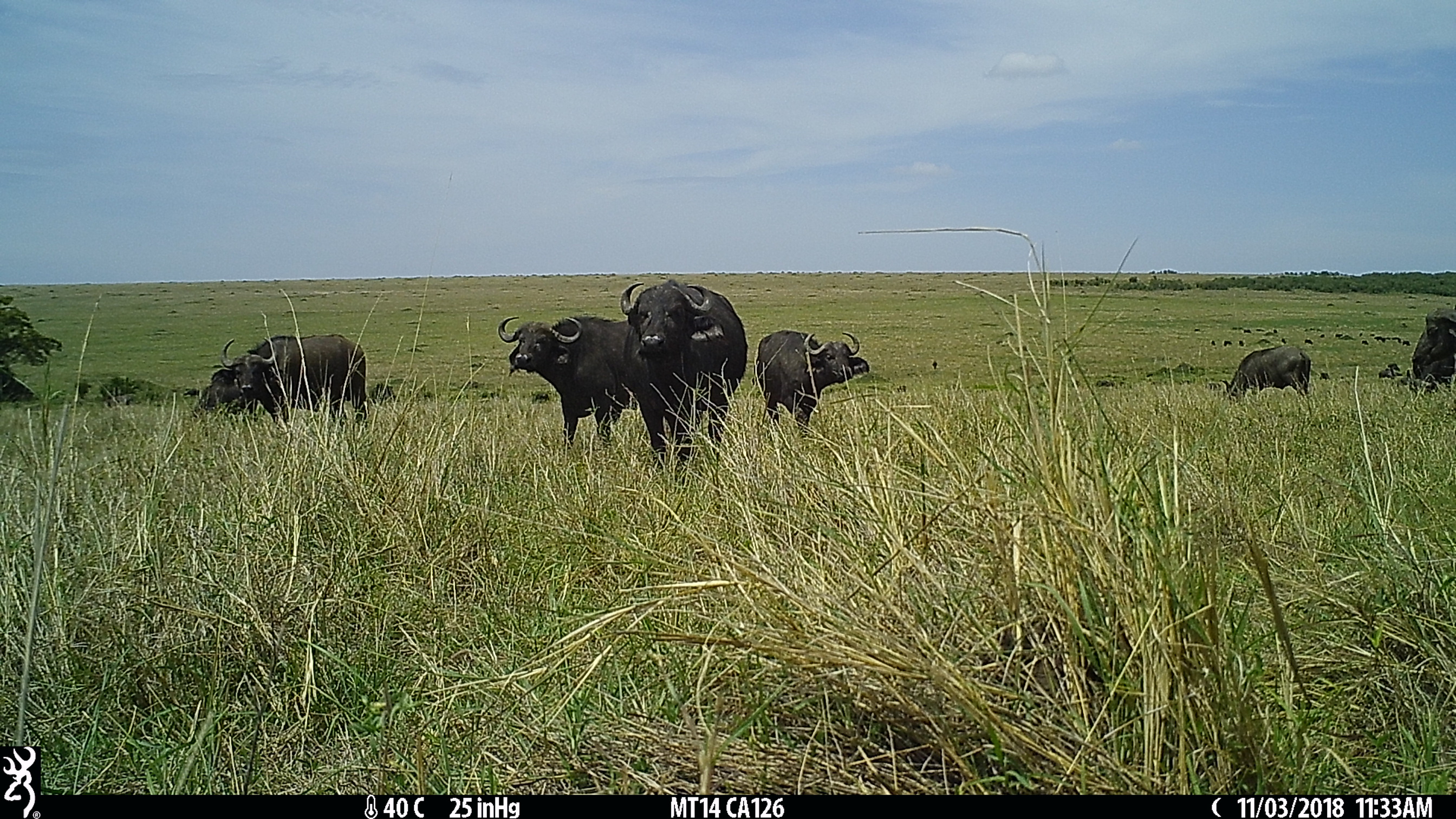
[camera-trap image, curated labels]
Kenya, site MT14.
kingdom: Animalia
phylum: Chordata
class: Mammalia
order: Artiodactyla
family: Bovidae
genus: Syncerus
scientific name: Syncerus caffer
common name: buffalo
Buffalo (Syncerus caffer).